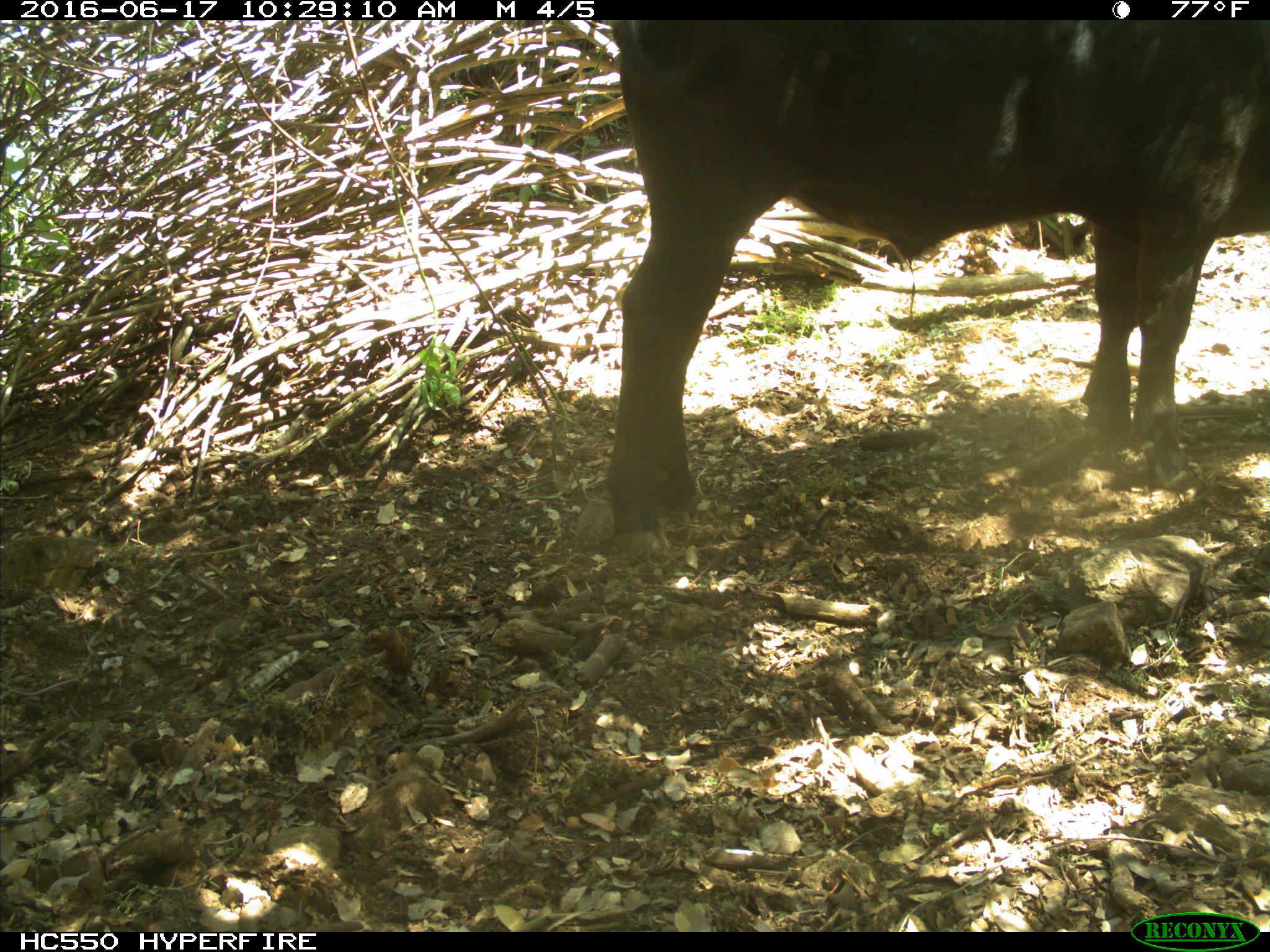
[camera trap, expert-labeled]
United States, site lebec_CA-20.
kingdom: Animalia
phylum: Chordata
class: Mammalia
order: Artiodactyla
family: Bovidae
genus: Bos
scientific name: Bos taurus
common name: domestic cow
Bos taurus (domestic cow).